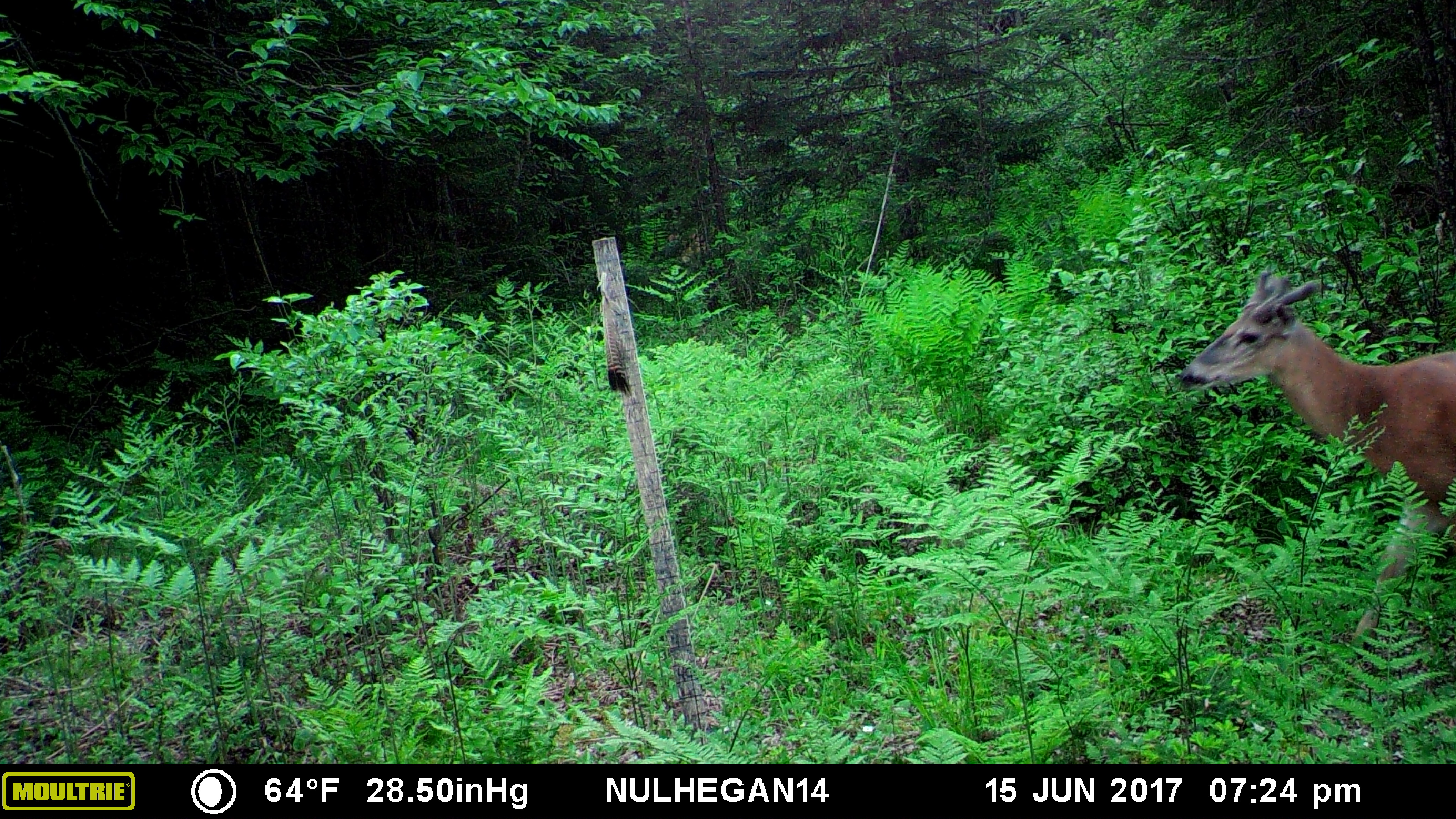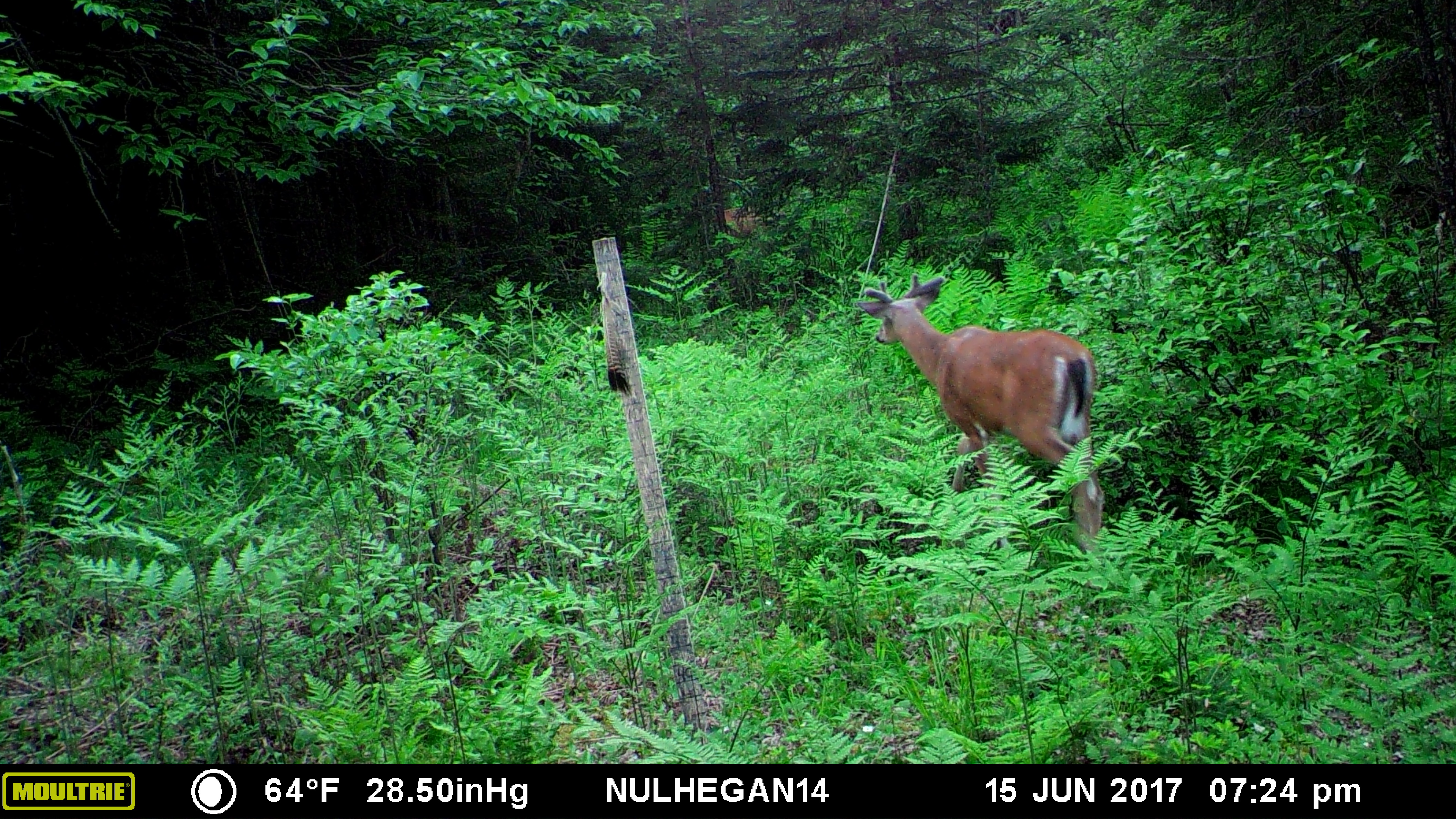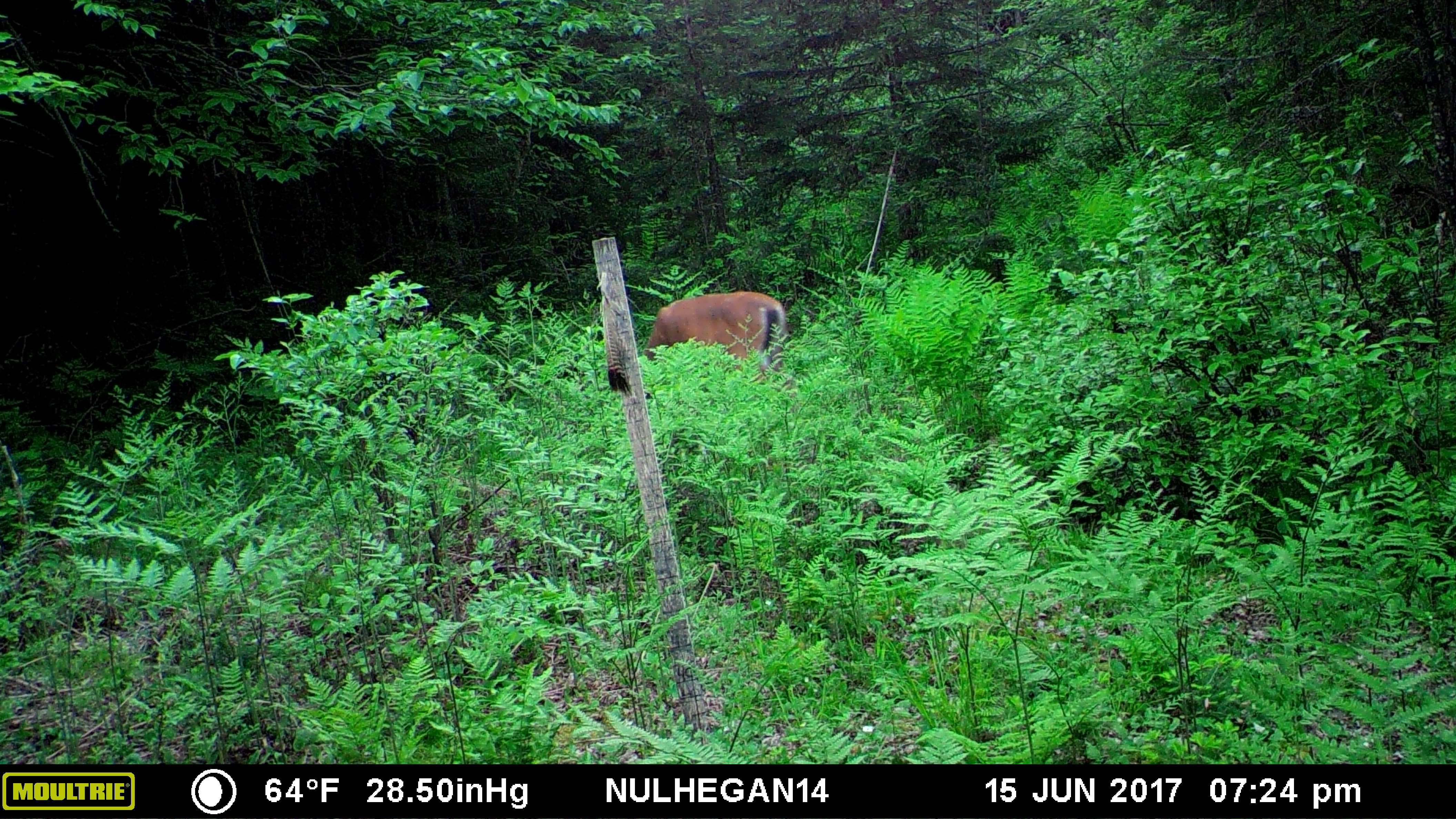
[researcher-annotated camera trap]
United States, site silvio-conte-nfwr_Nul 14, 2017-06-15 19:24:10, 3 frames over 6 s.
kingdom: Animalia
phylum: Chordata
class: Mammalia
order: Artiodactyla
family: Cervidae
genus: Odocoileus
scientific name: Odocoileus virginianus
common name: white-tailed deer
White-tailed deer (Odocoileus virginianus).